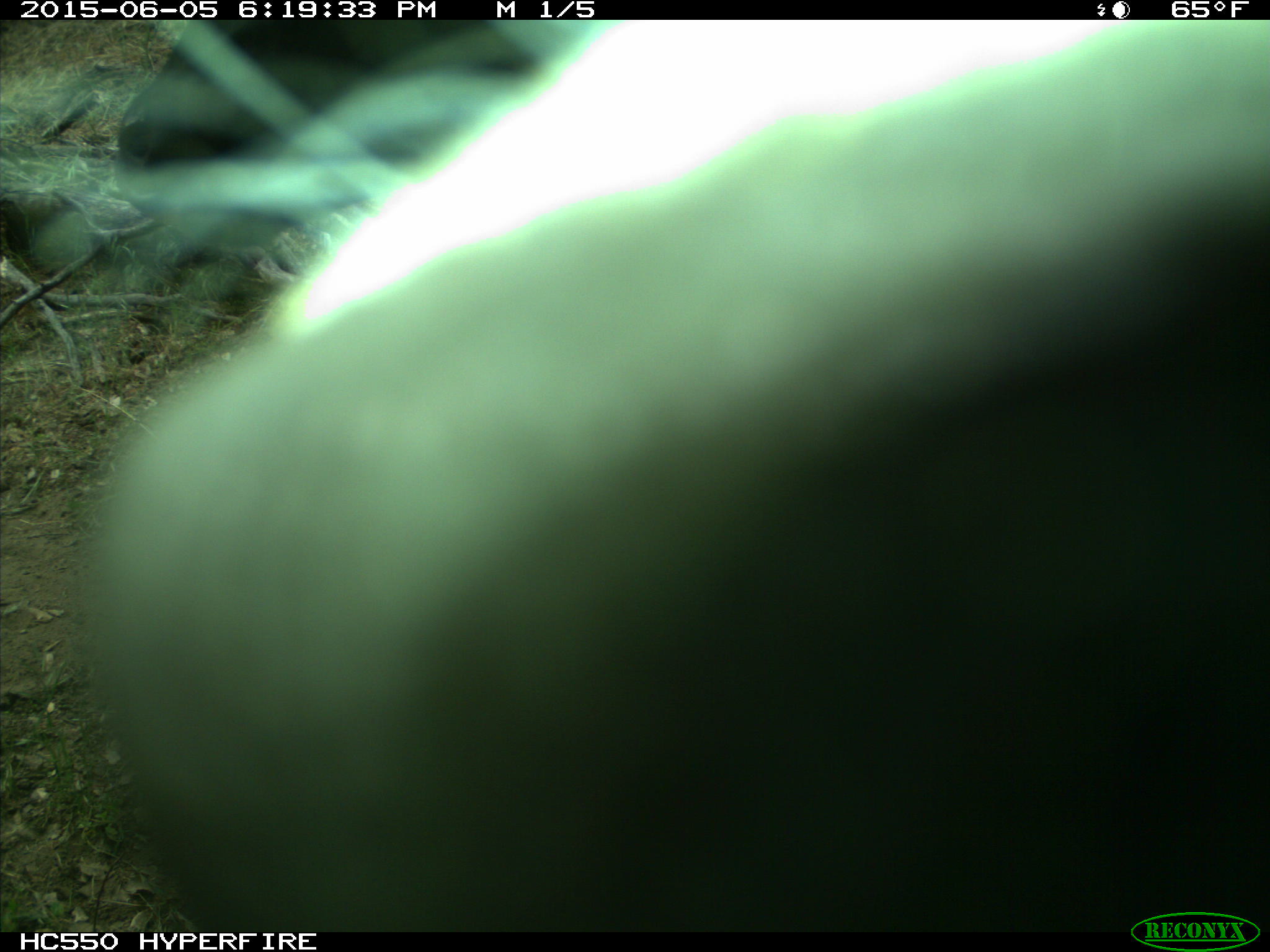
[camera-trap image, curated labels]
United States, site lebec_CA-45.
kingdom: Animalia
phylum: Chordata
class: Mammalia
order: Artiodactyla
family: Bovidae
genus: Bos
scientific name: Bos taurus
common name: domestic cow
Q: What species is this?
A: Bos taurus (domestic cow).